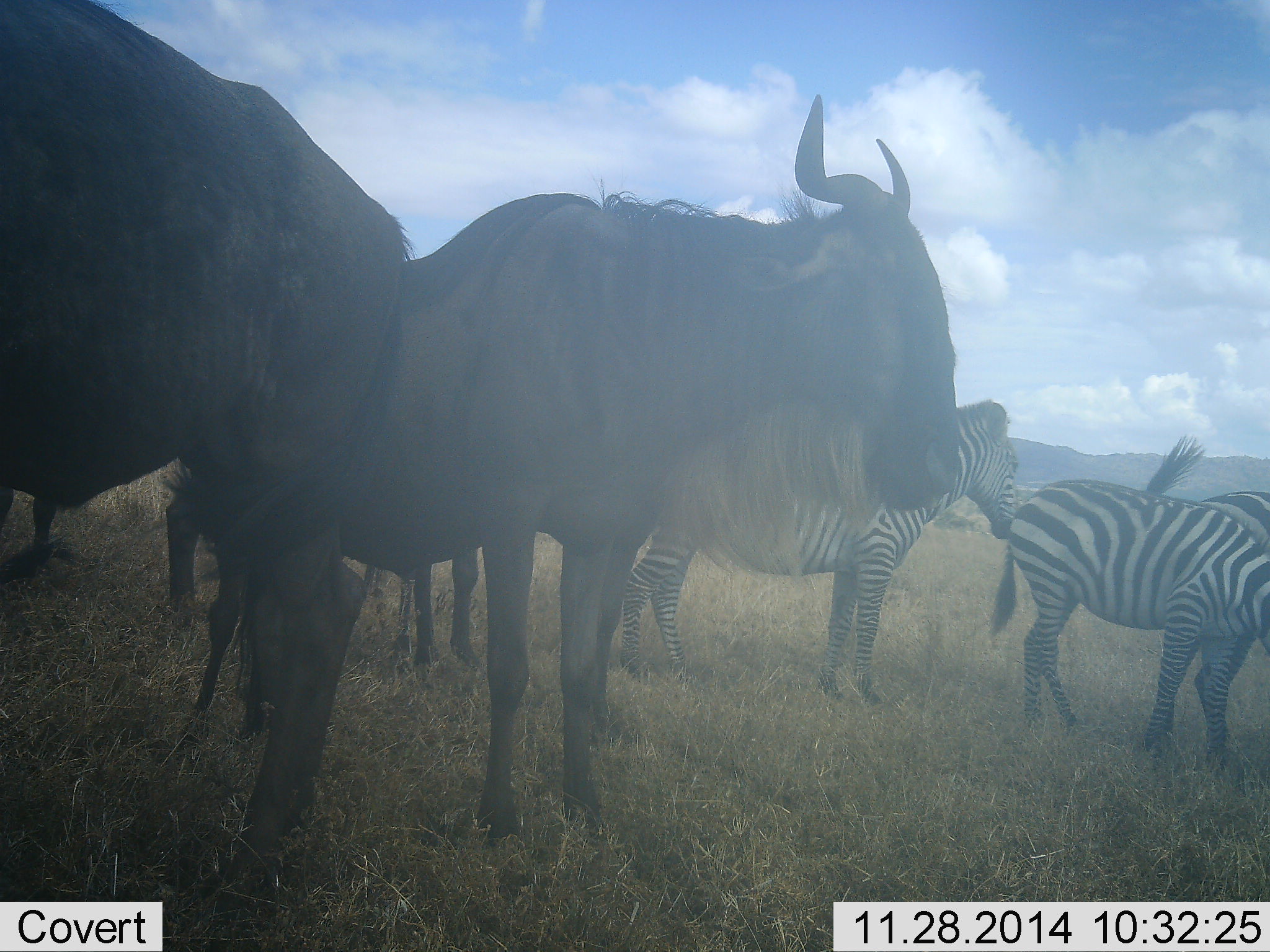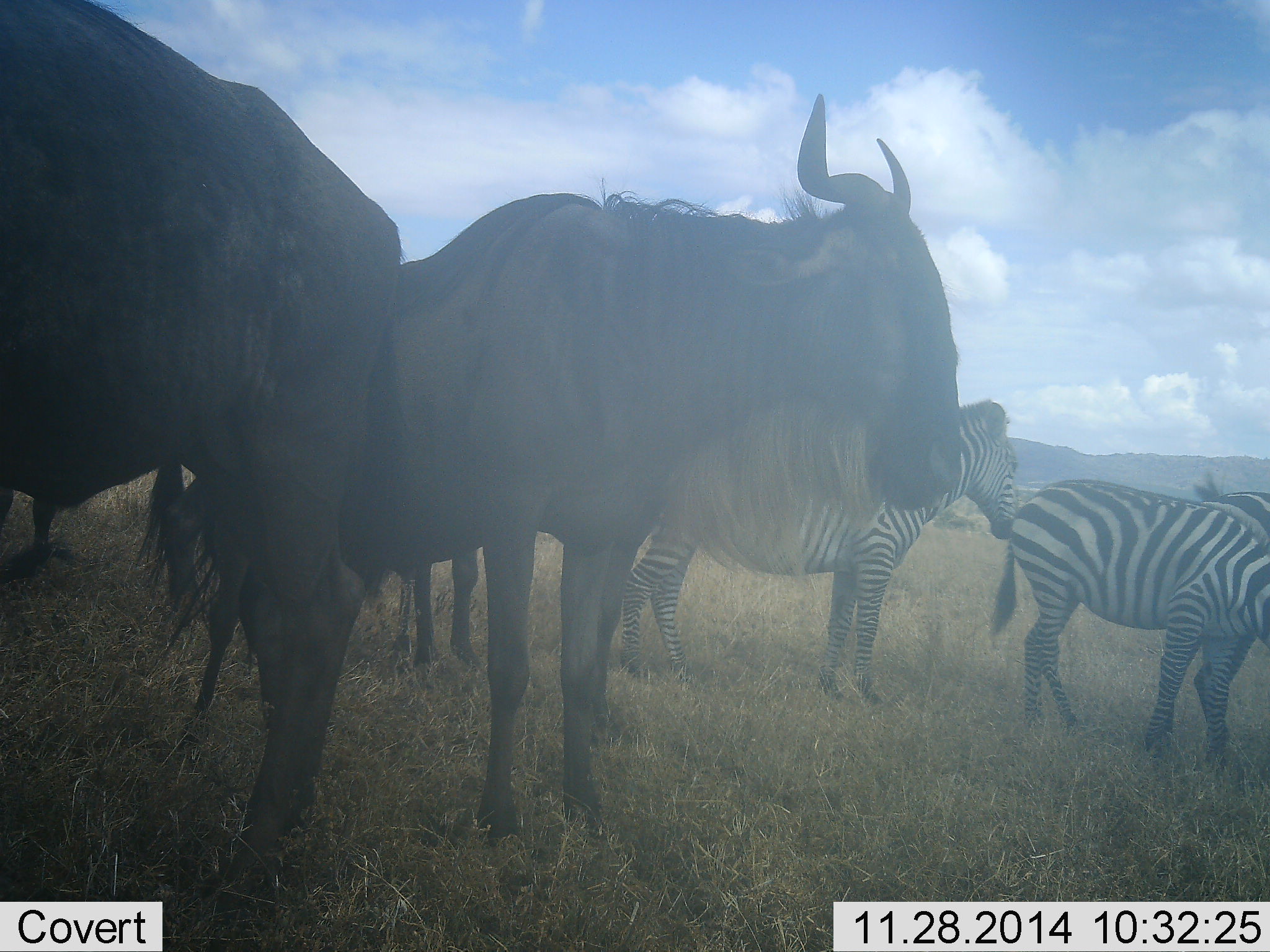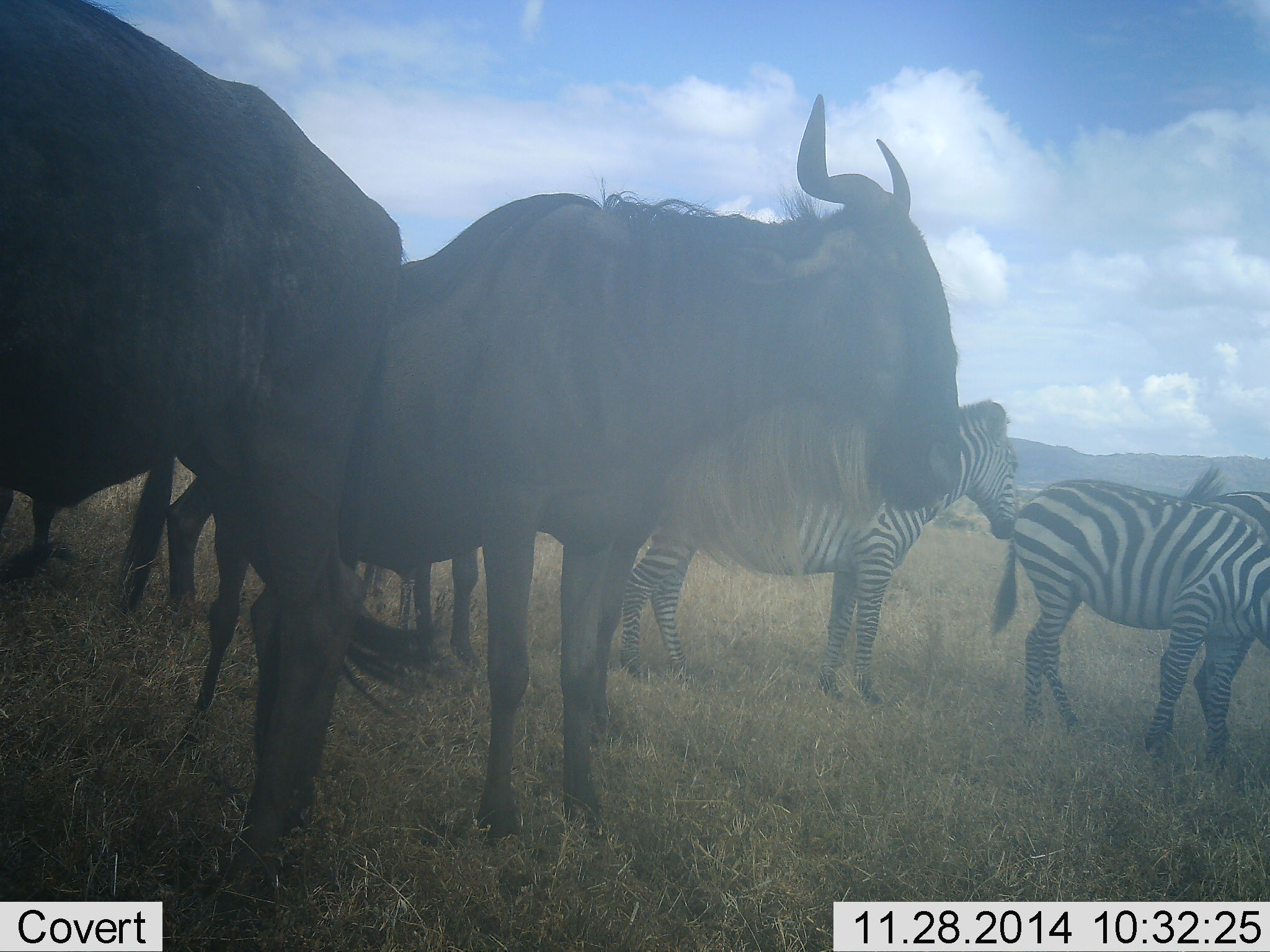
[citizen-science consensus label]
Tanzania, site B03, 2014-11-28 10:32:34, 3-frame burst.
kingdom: Animalia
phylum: Chordata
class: Mammalia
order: Artiodactyla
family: Bovidae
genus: Connochaetes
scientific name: Connochaetes taurinus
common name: blue wildebeest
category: wildebeest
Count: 3.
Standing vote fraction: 100%.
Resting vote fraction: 0%.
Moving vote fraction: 0%.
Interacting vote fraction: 0%.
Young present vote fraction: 0%.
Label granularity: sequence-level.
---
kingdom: Animalia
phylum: Chordata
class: Mammalia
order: Perissodactyla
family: Equidae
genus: Equus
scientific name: Equus quagga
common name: plains zebra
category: zebra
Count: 3.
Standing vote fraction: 90%.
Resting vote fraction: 10%.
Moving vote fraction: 20%.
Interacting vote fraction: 0%.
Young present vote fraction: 0%.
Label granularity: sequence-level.